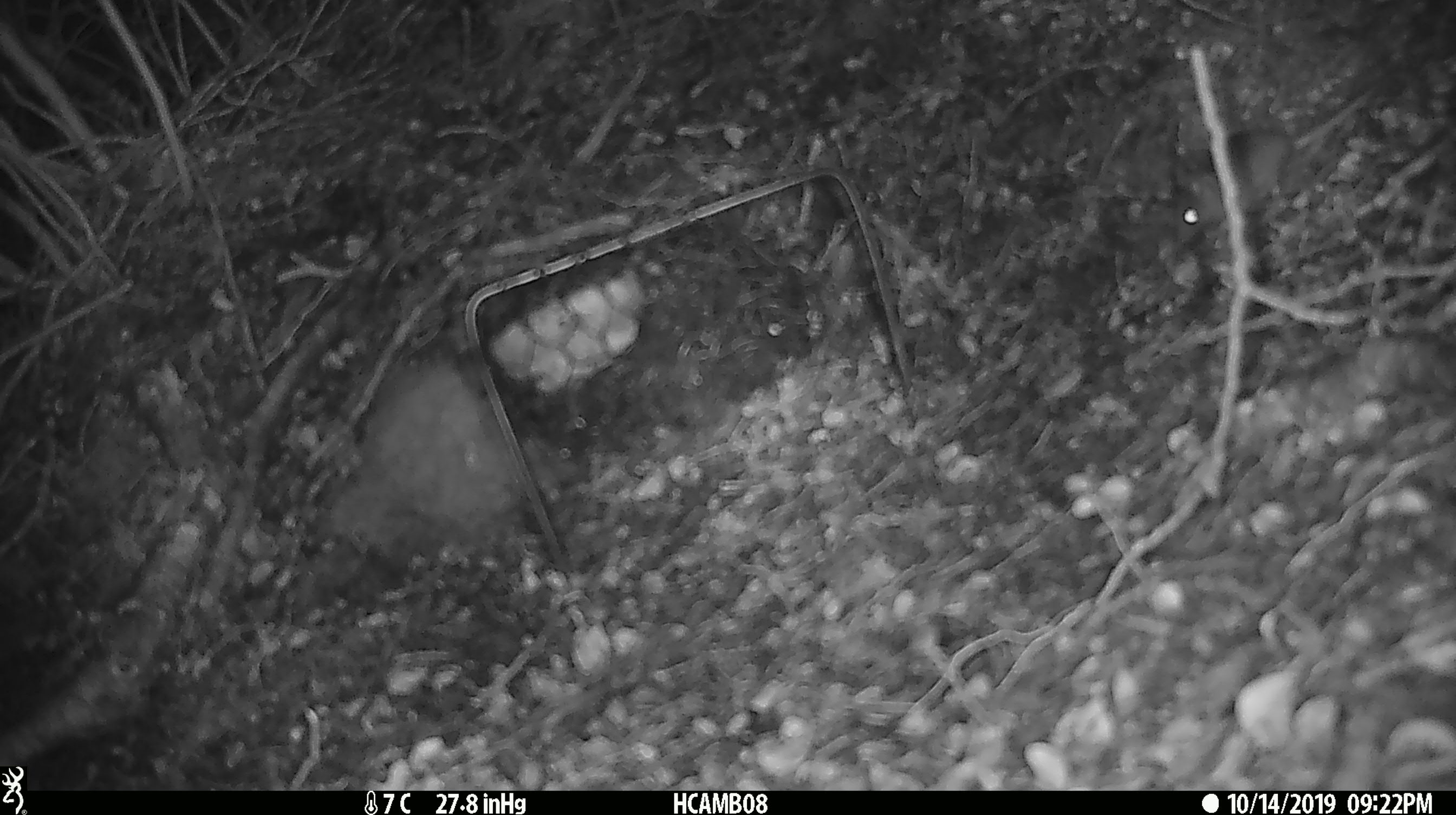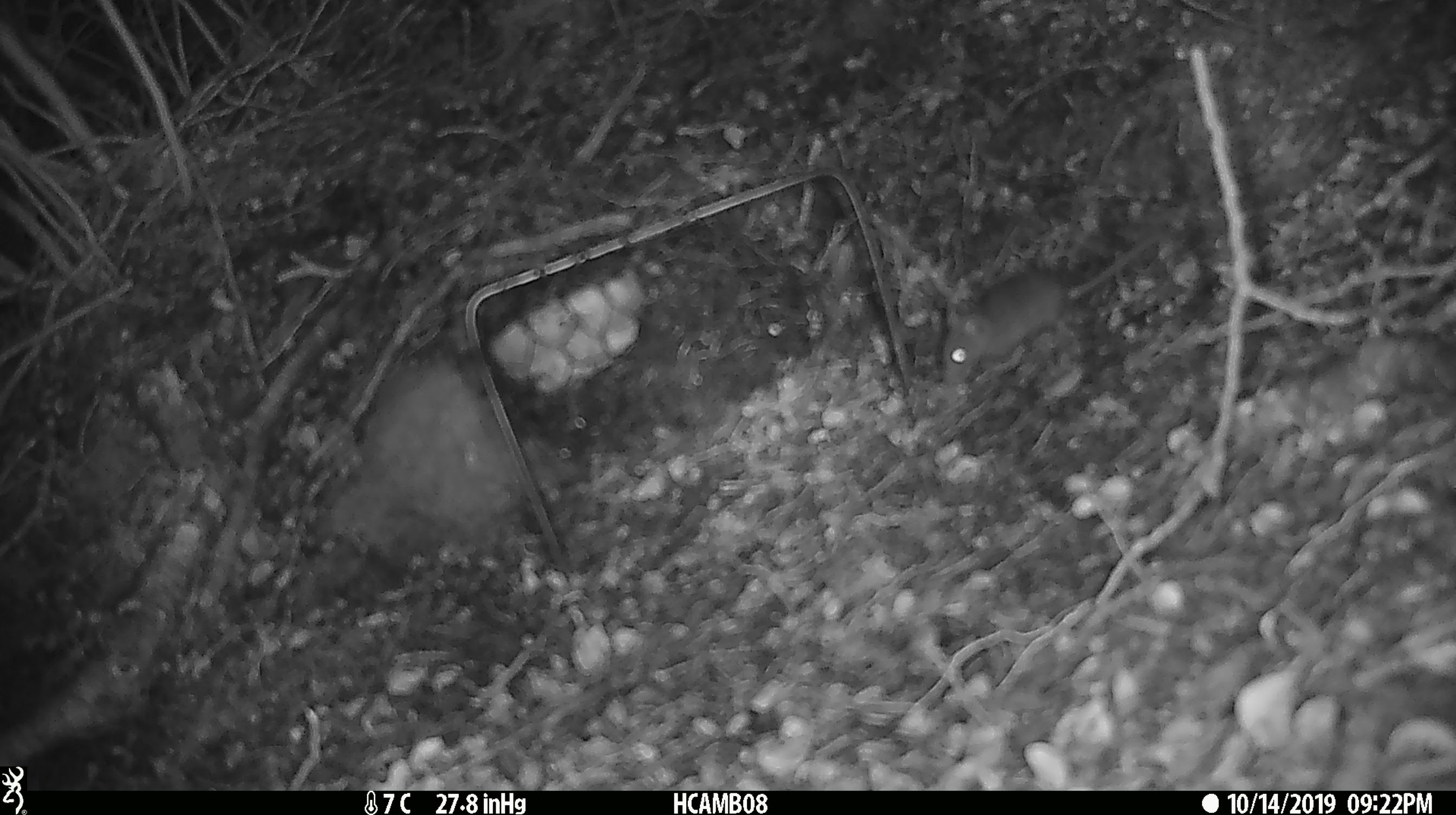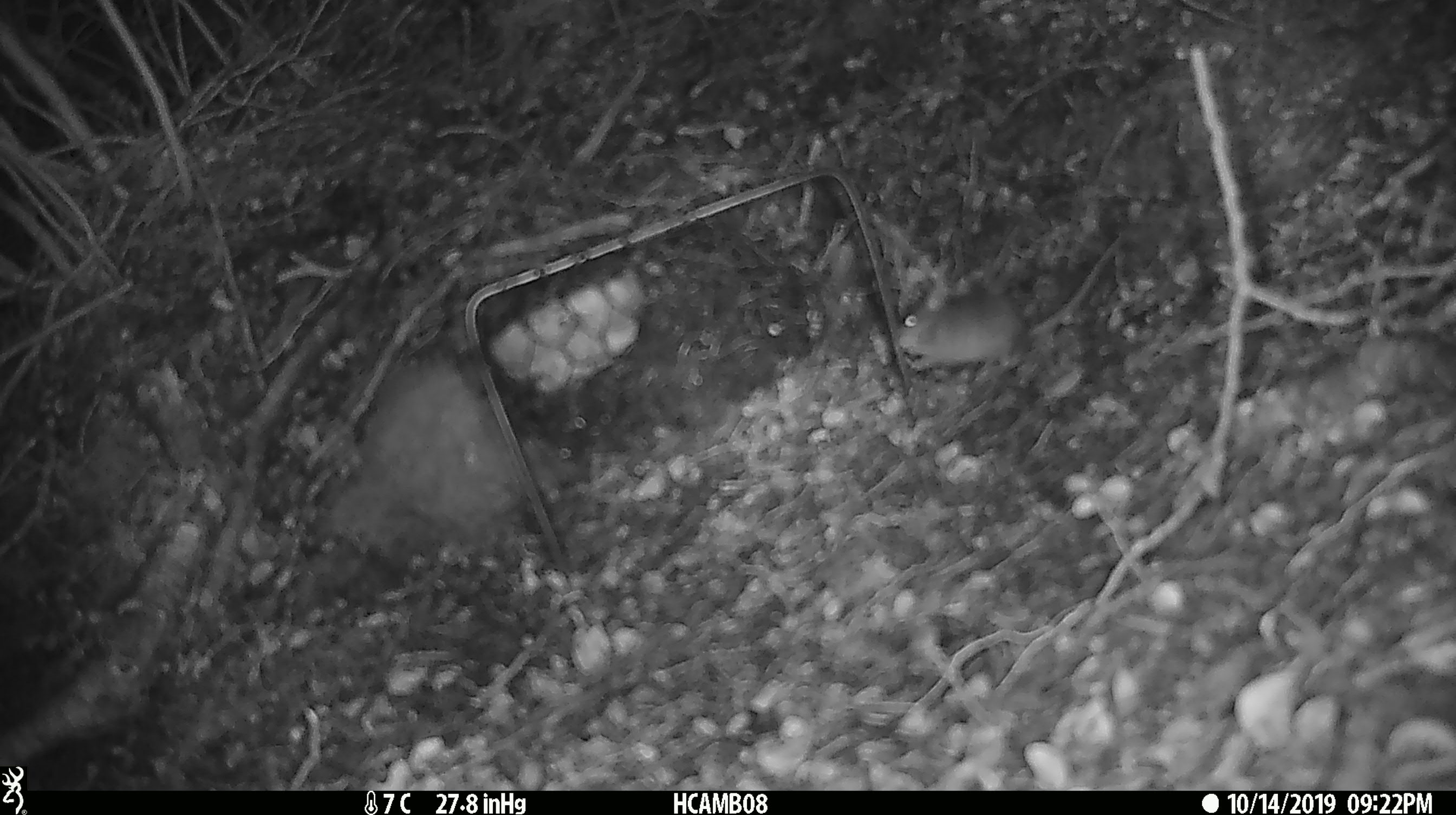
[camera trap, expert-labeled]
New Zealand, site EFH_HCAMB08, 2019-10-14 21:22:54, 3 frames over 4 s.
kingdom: Animalia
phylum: Chordata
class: Mammalia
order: Rodentia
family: Muridae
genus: Mus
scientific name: Mus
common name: mouse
Mouse (Mus).